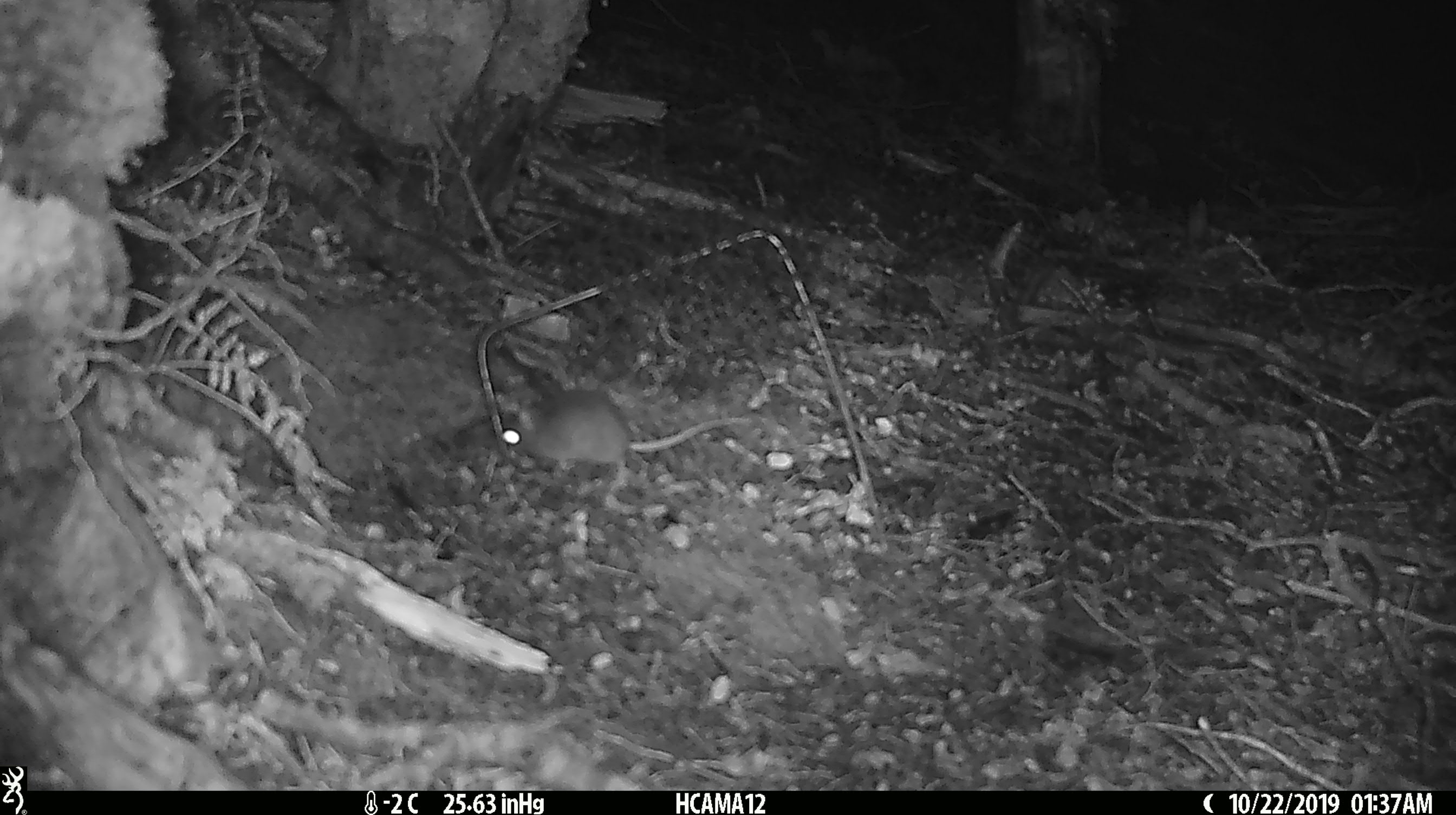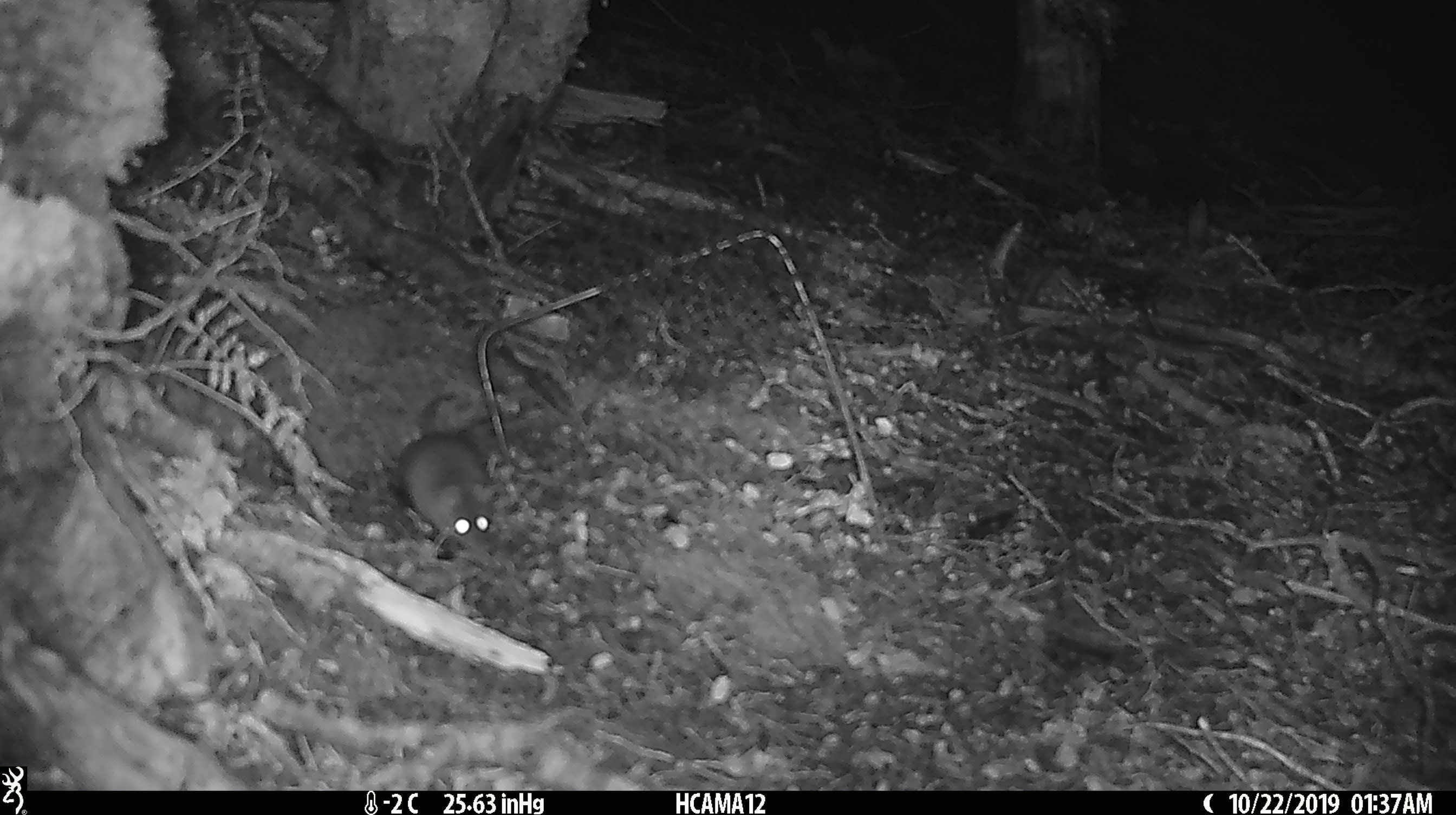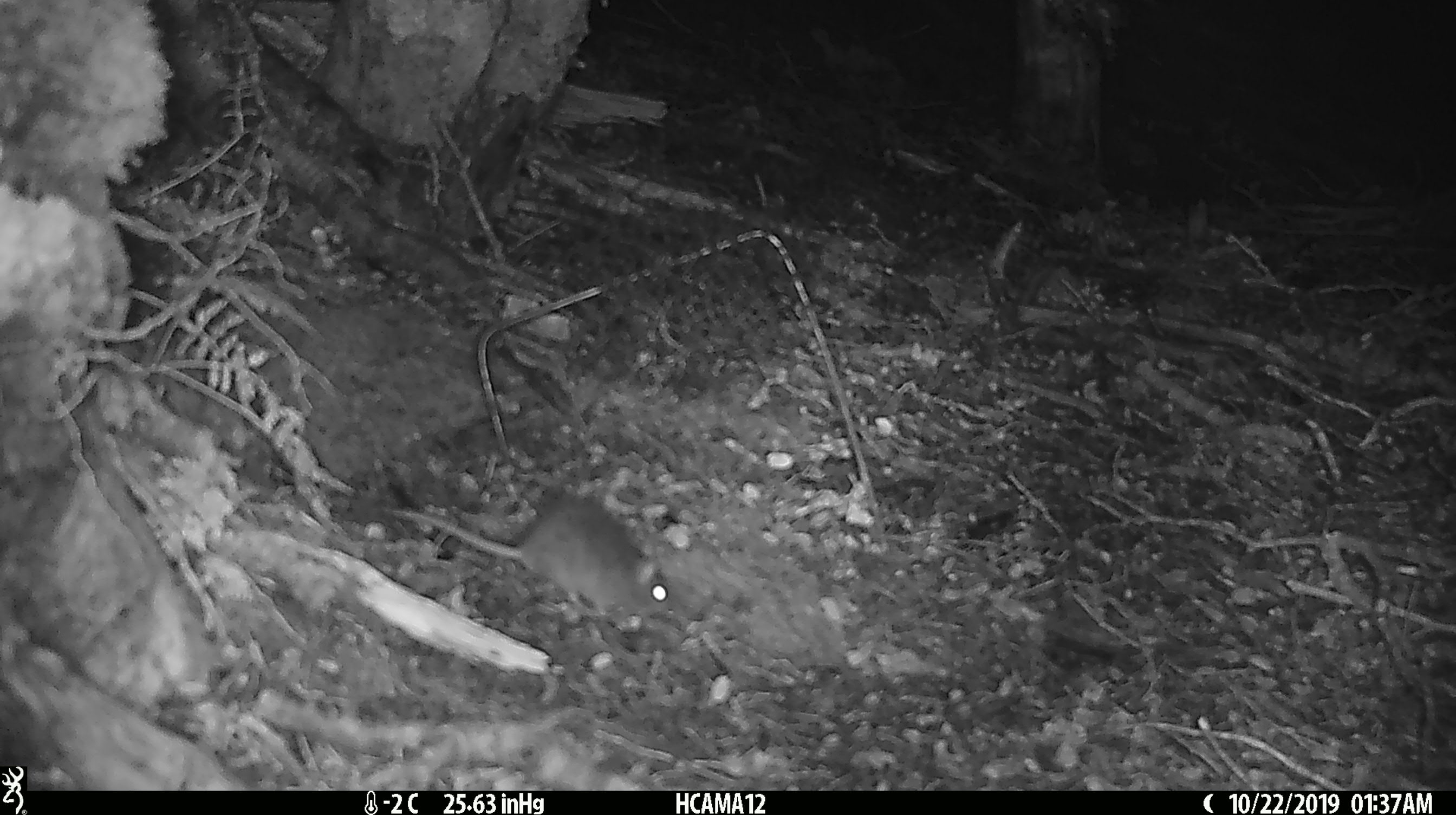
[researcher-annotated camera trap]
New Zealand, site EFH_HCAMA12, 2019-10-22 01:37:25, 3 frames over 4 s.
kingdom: Animalia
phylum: Chordata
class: Mammalia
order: Rodentia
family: Muridae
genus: Mus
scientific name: Mus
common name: mouse